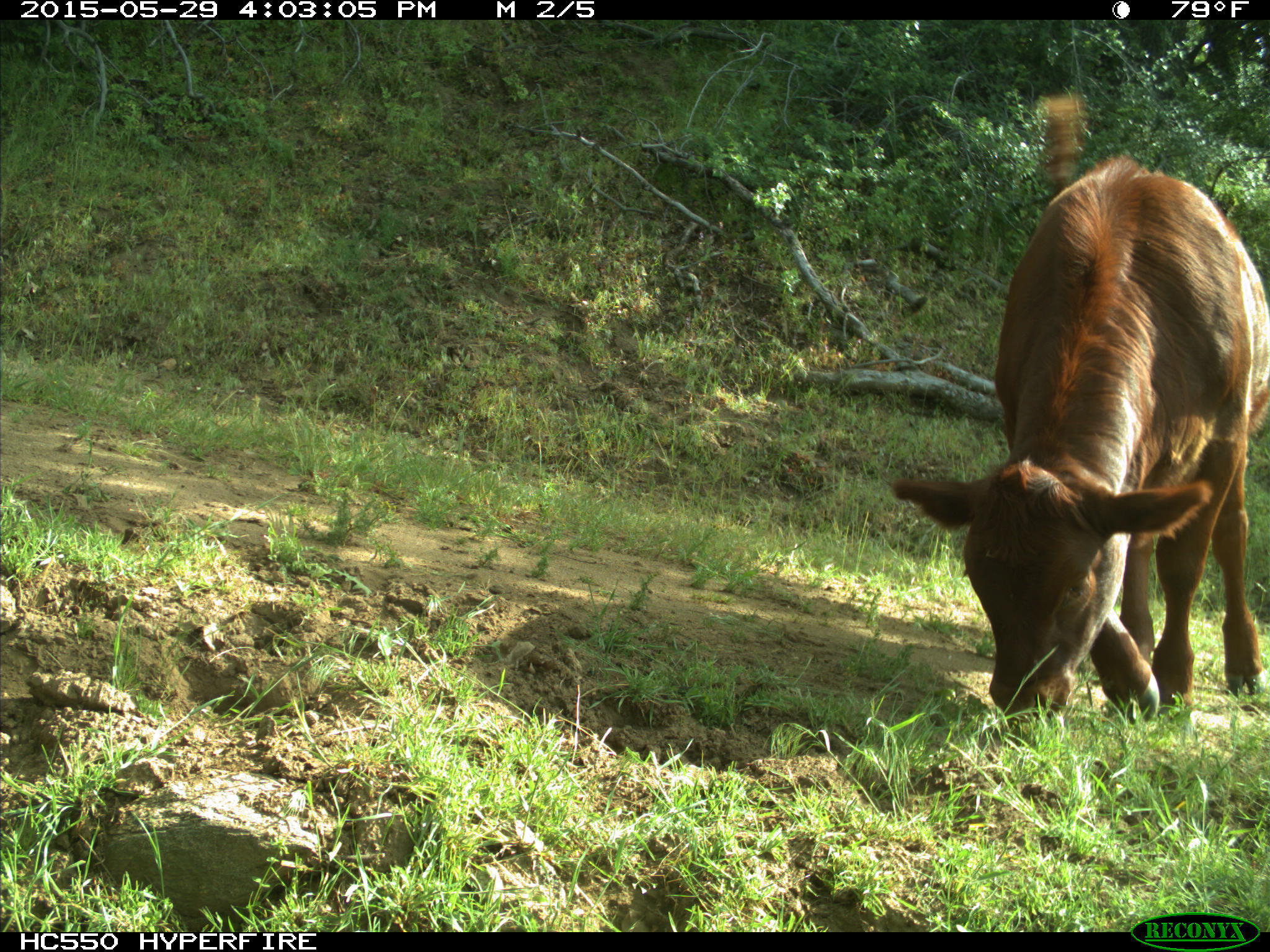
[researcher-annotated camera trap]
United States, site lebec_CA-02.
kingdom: Animalia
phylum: Chordata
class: Mammalia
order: Artiodactyla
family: Bovidae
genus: Bos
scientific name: Bos taurus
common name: domestic cow